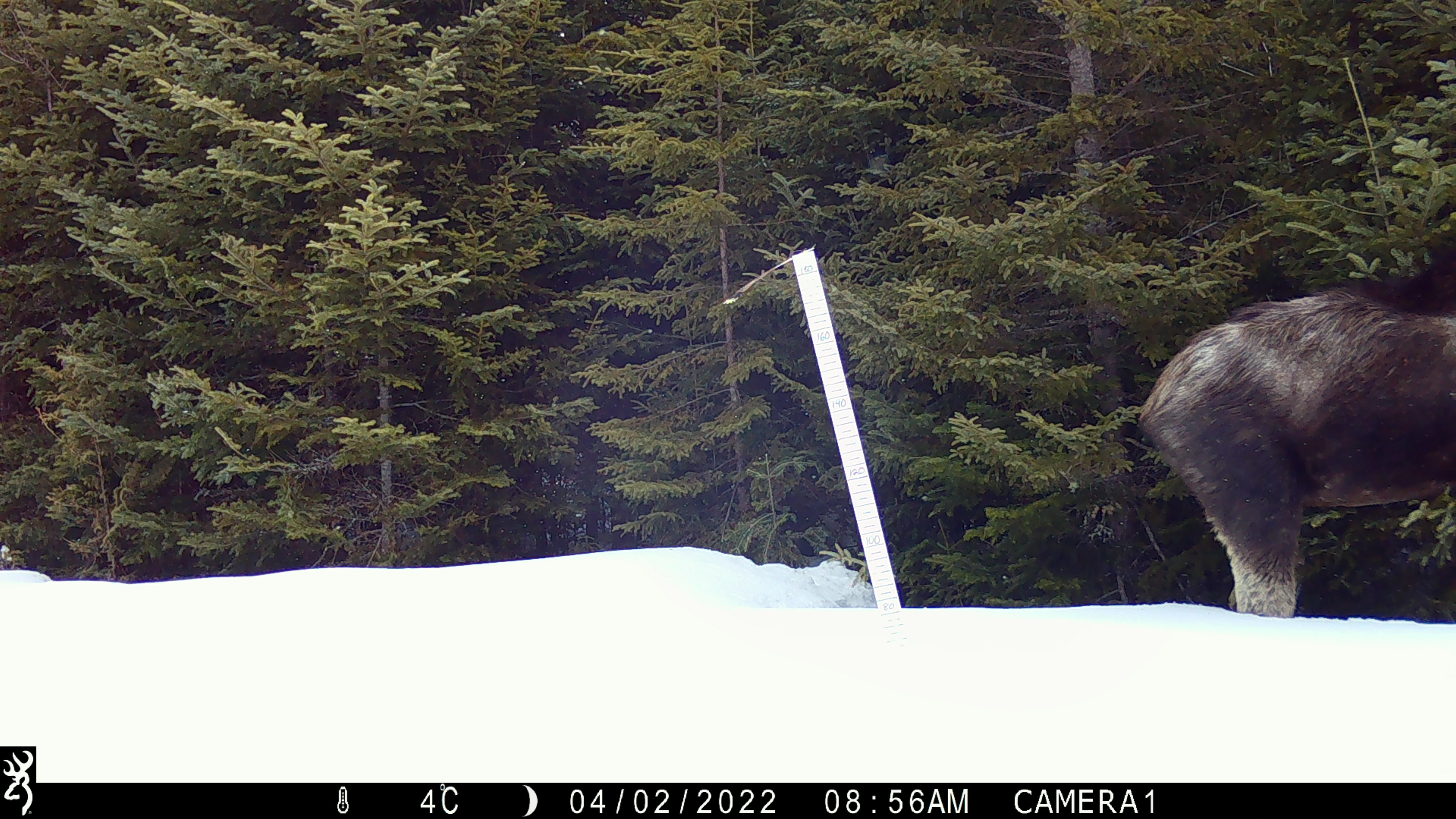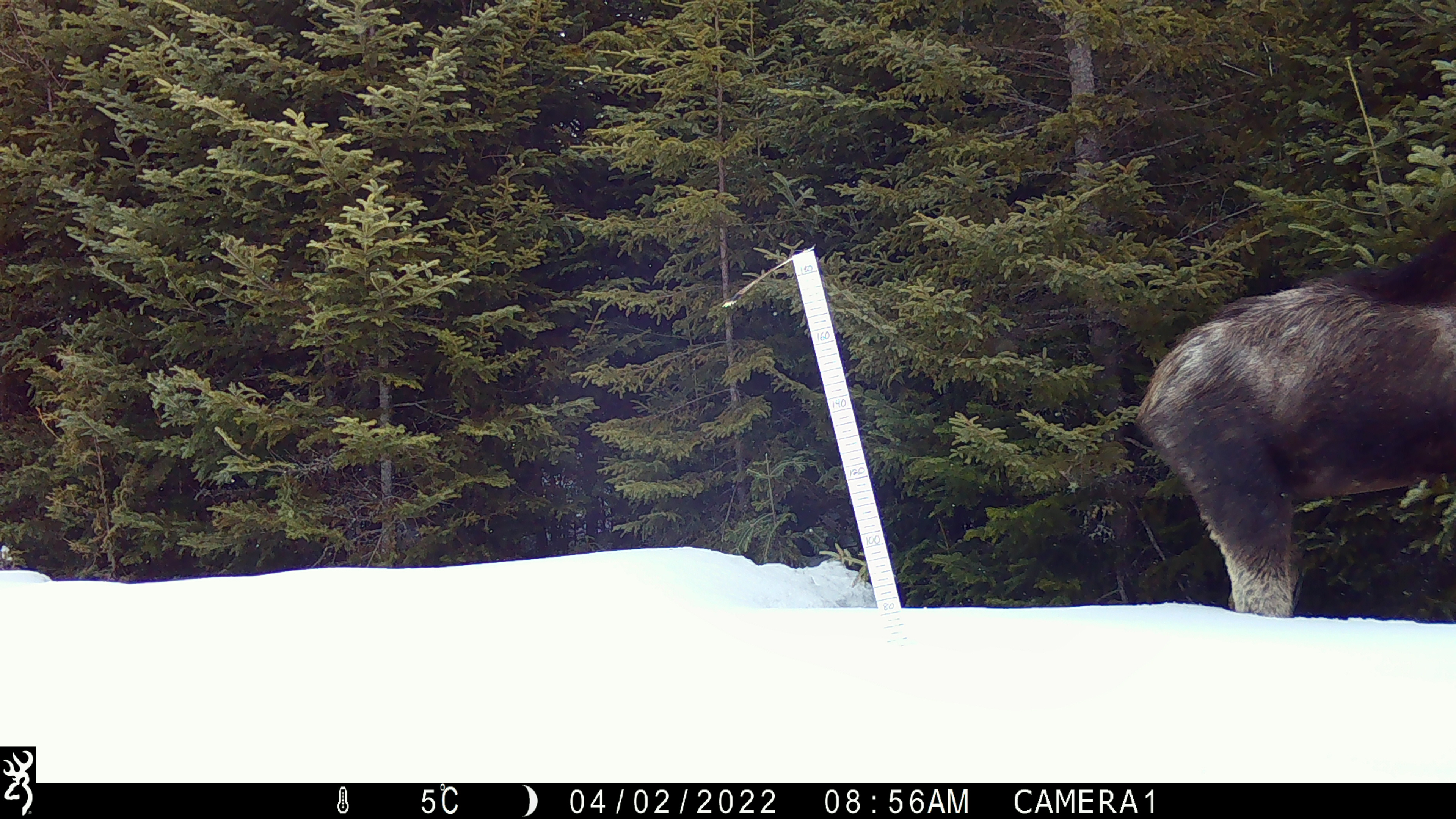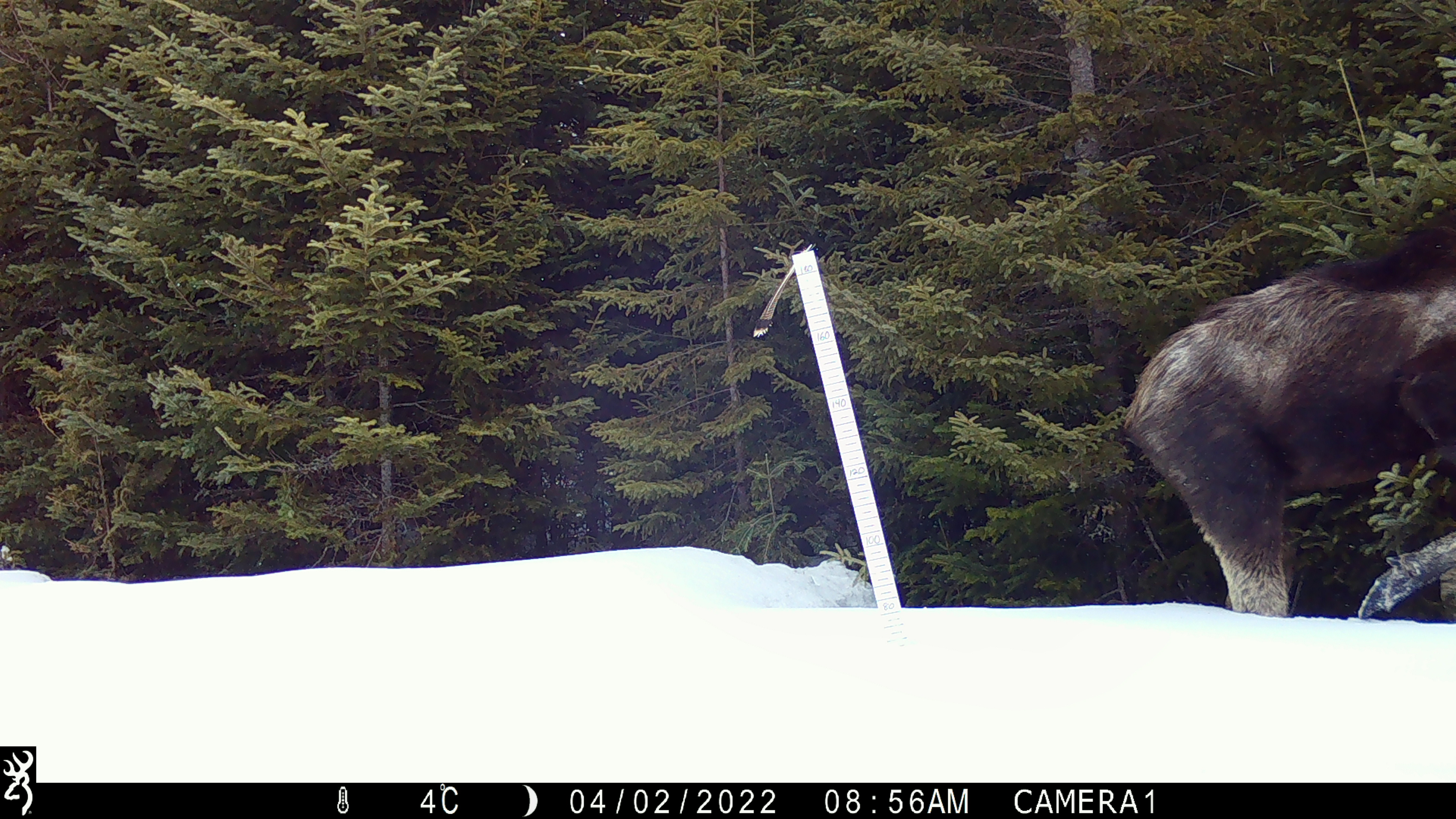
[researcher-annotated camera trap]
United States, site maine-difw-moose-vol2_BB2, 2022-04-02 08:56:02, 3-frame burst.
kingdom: Animalia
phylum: Chordata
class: Mammalia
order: Artiodactyla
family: Cervidae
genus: Alces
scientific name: Alces alces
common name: moose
Moose (Alces alces).